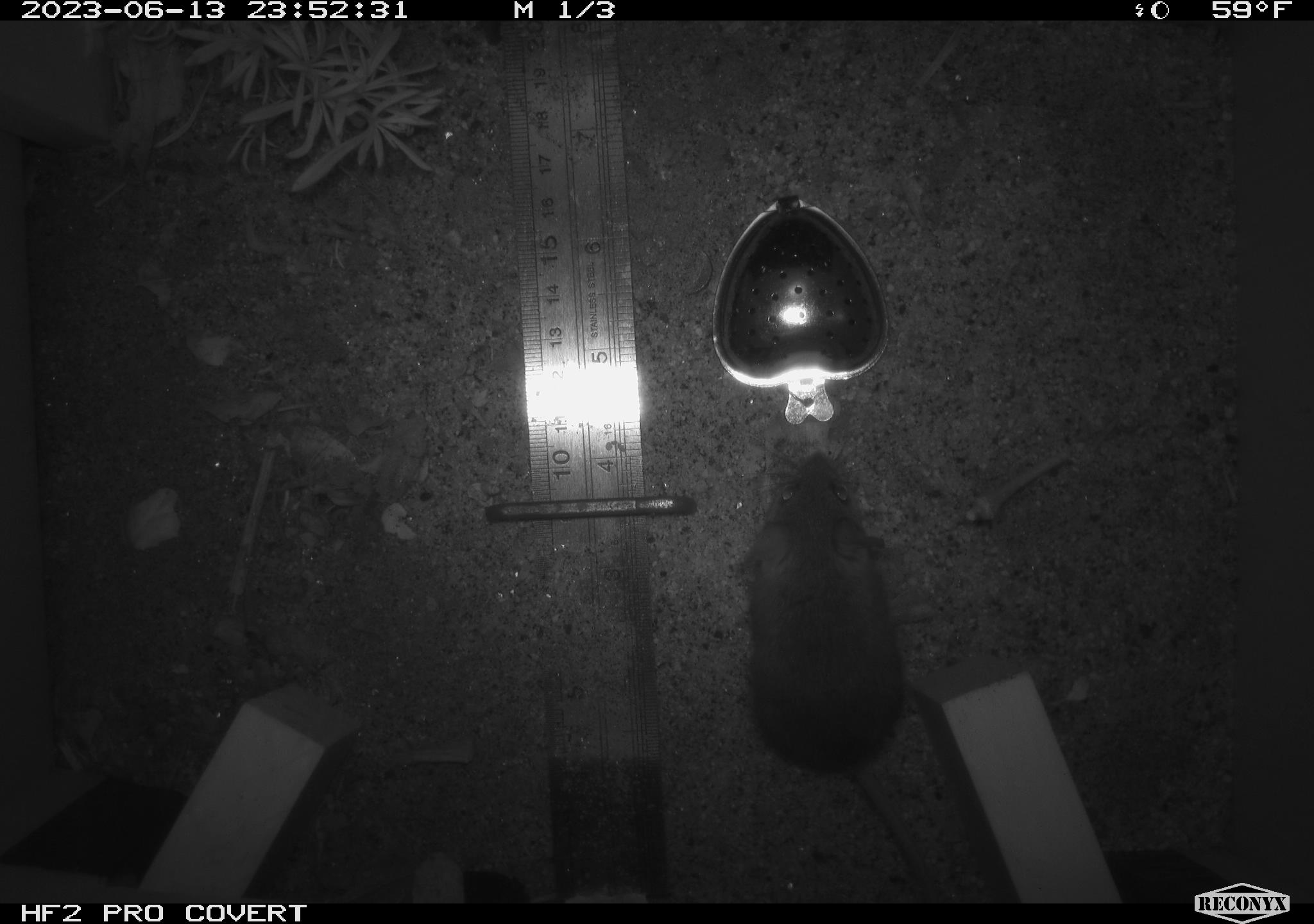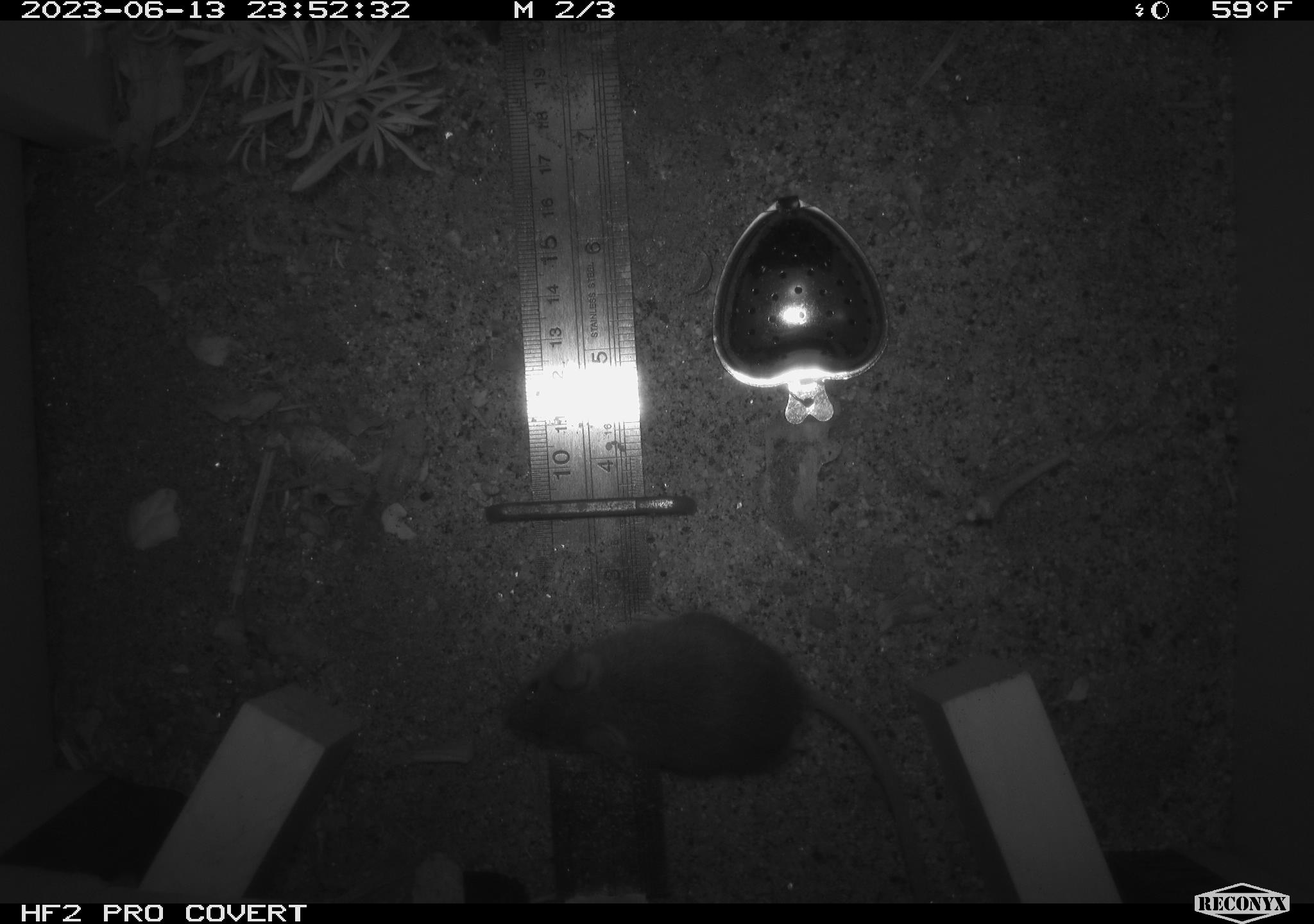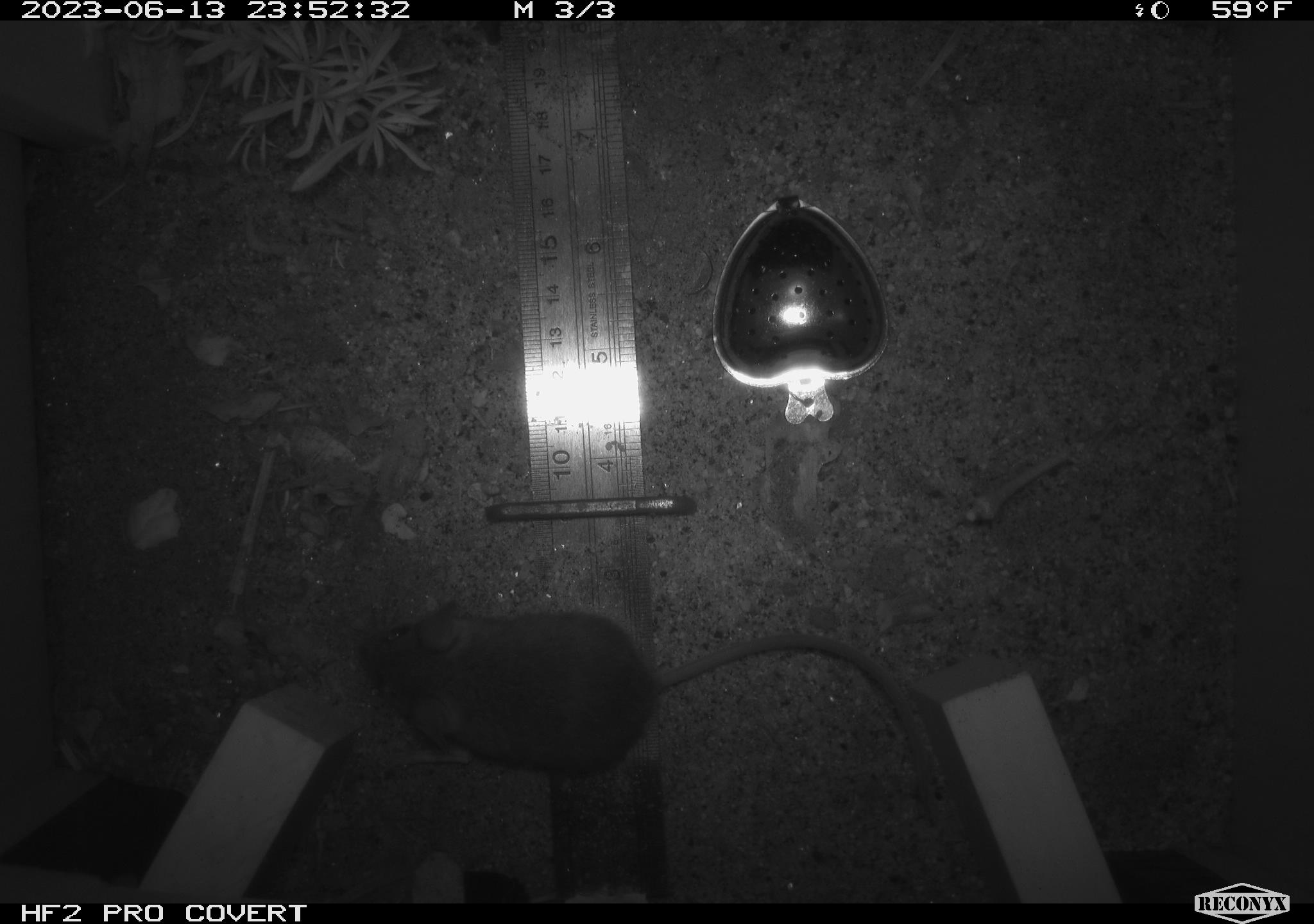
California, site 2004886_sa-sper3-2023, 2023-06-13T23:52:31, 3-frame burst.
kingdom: Animalia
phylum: Chordata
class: Mammalia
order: Rodentia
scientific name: Rodentia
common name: mouse species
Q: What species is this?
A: Mouse species (Rodentia).